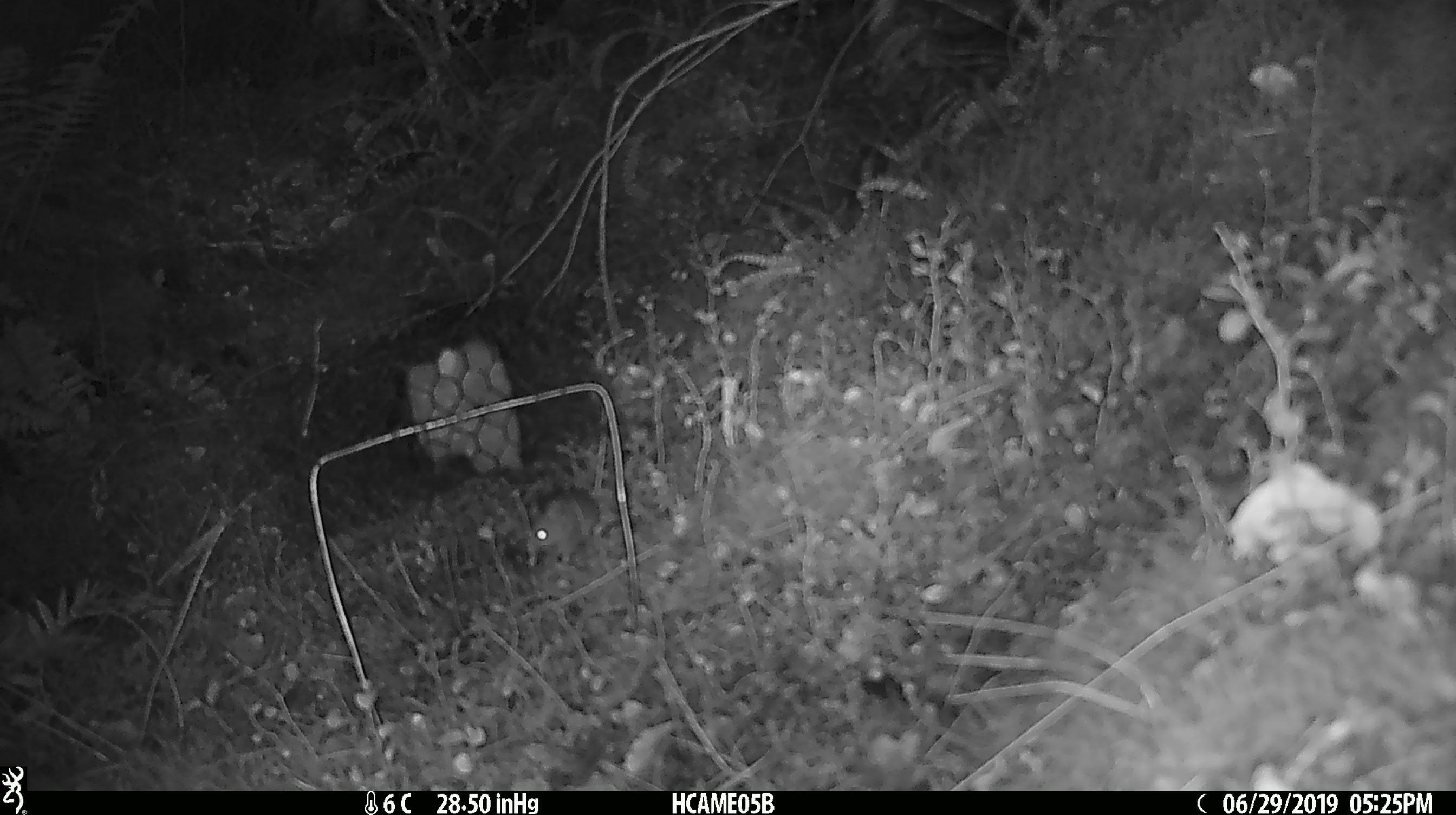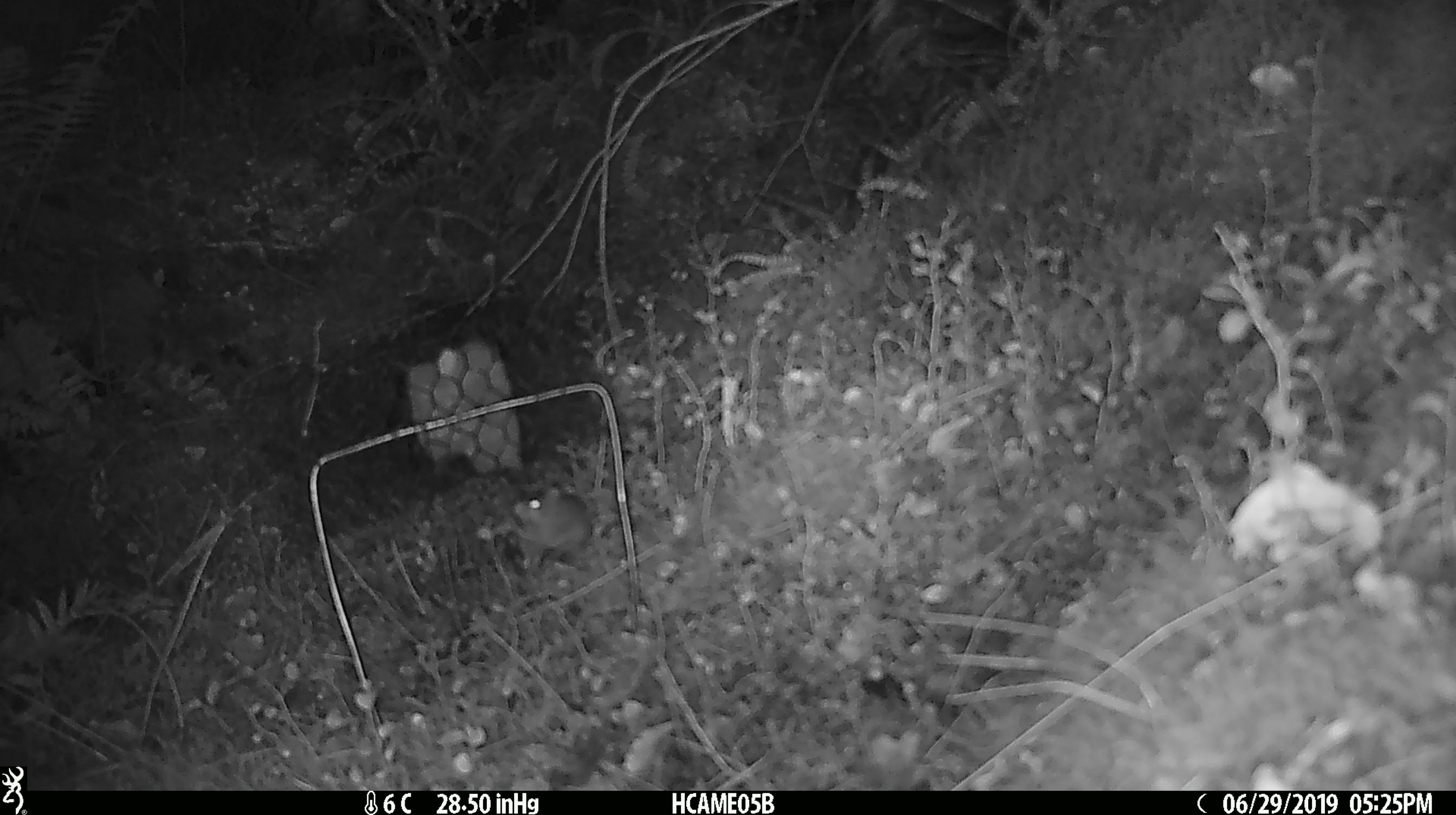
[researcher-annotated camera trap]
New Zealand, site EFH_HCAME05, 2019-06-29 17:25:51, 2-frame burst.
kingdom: Animalia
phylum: Chordata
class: Mammalia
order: Rodentia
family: Muridae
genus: Mus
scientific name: Mus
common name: mouse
Mouse (Mus).